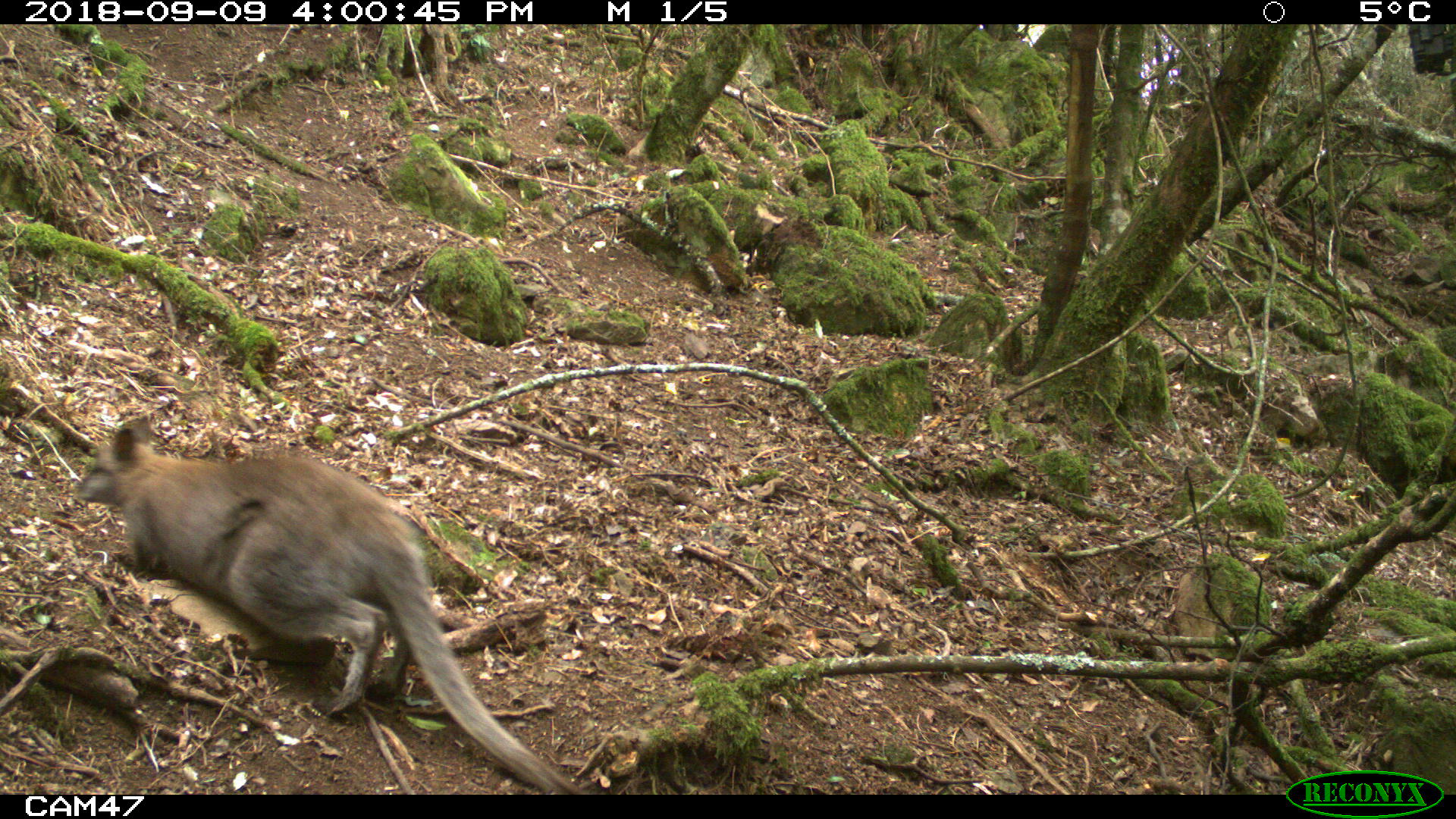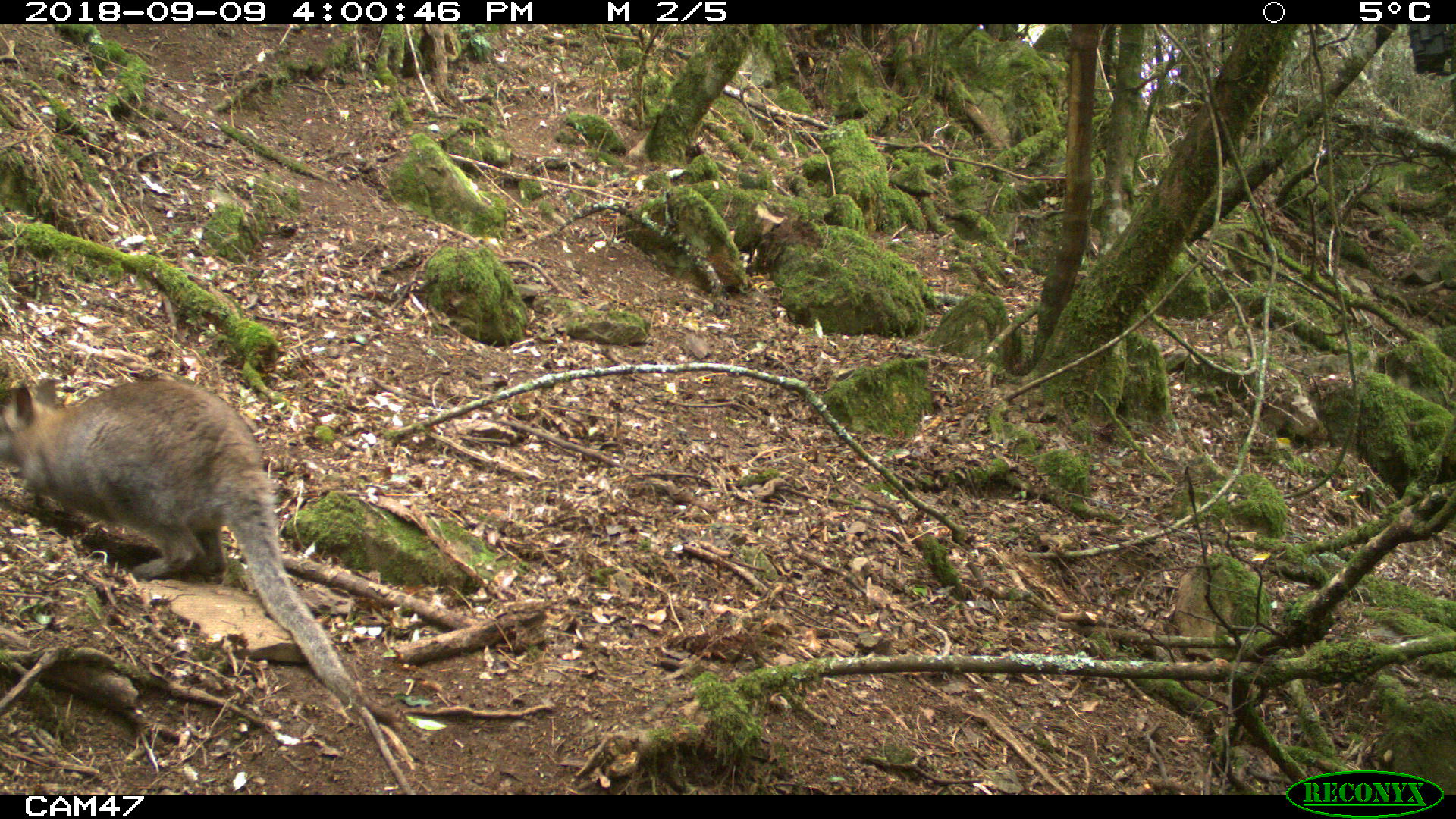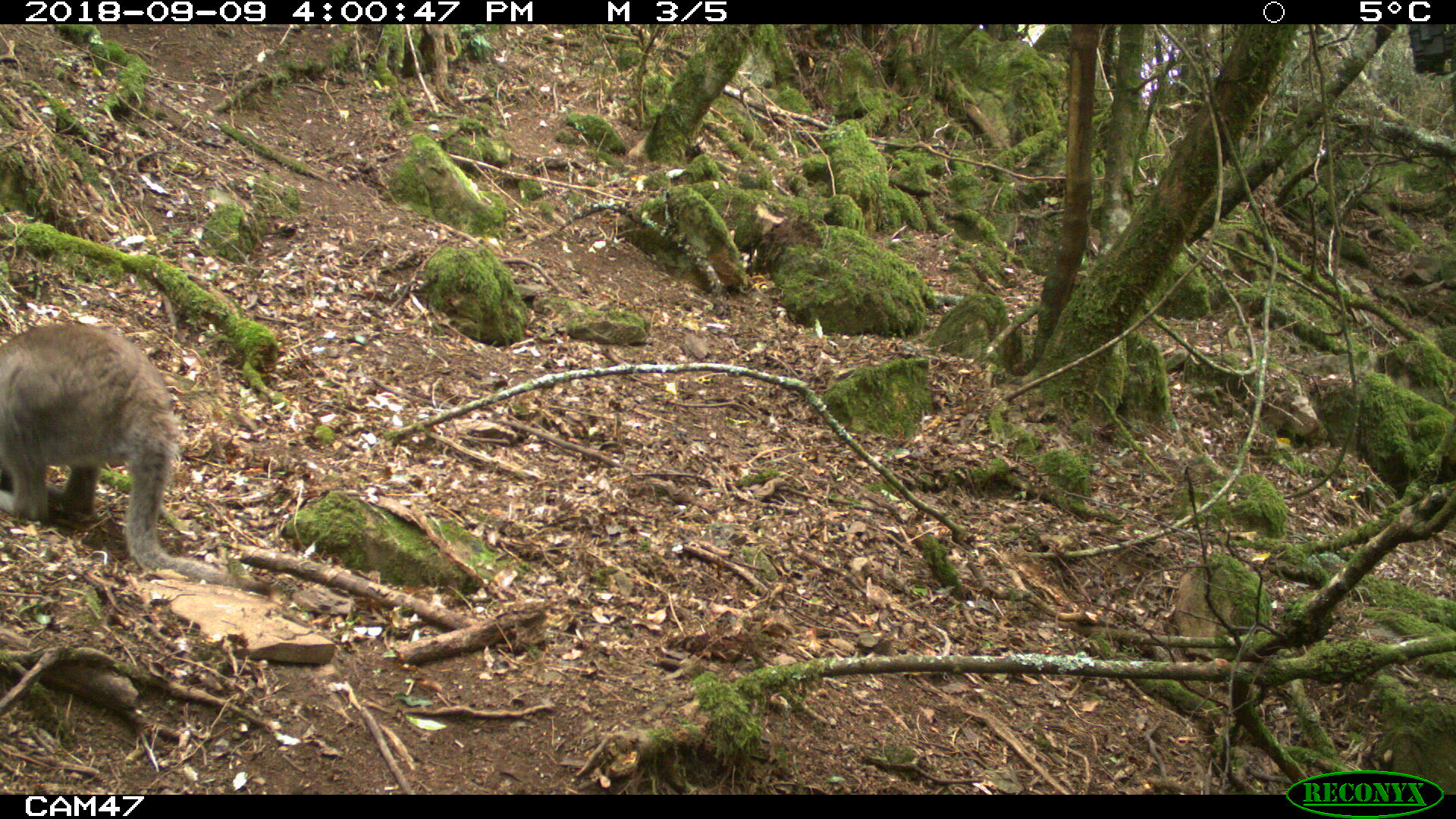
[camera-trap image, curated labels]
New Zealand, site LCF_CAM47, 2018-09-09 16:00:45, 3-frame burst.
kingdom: Animalia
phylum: Chordata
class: Mammalia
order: Diprotodontia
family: Macropodidae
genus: Notamacropus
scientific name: Notamacropus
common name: wallaby